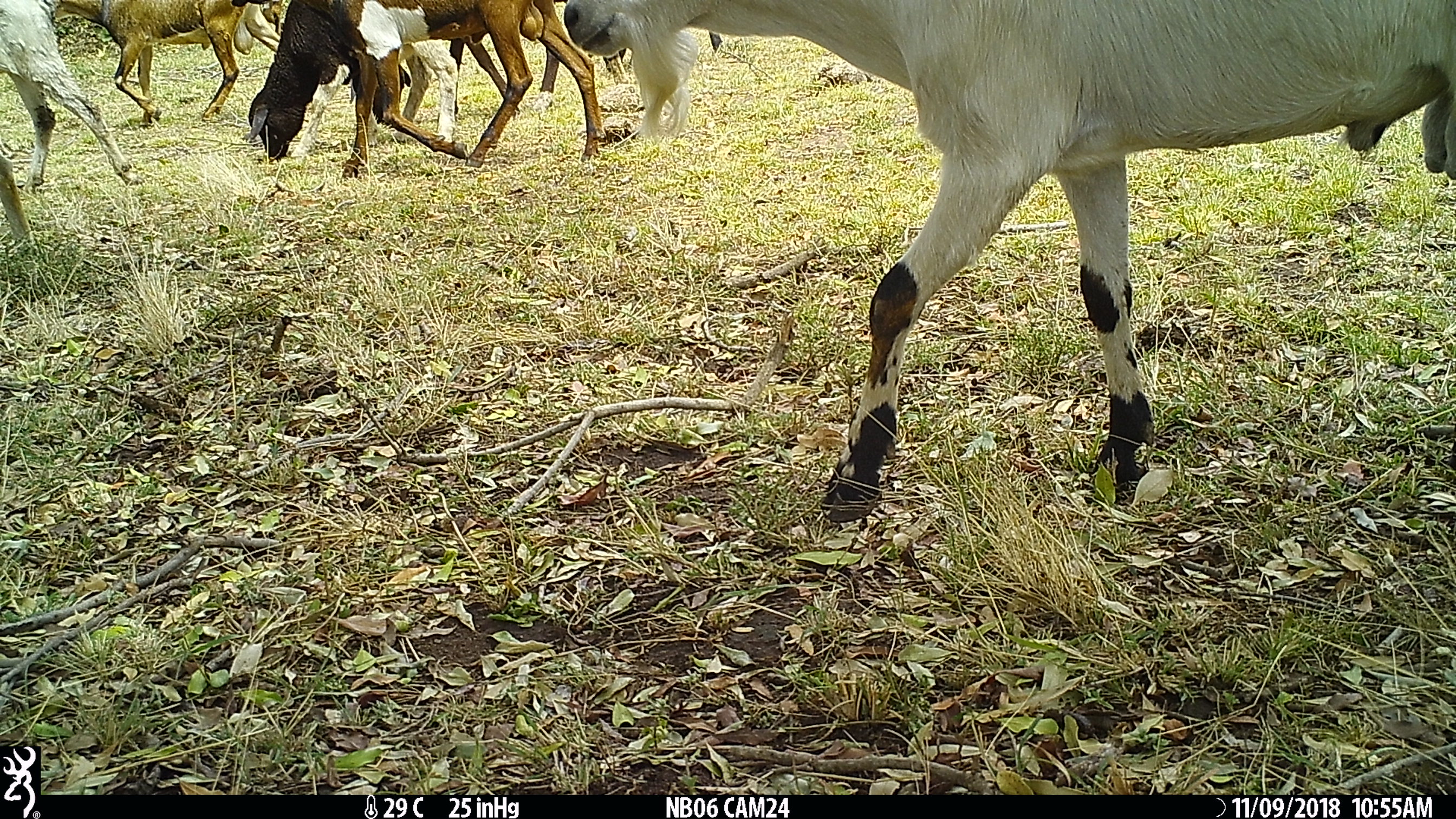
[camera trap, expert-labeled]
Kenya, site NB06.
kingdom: Animalia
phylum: Chordata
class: Mammalia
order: Artiodactyla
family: Bovidae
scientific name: Bovidae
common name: sheep or goat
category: shoat